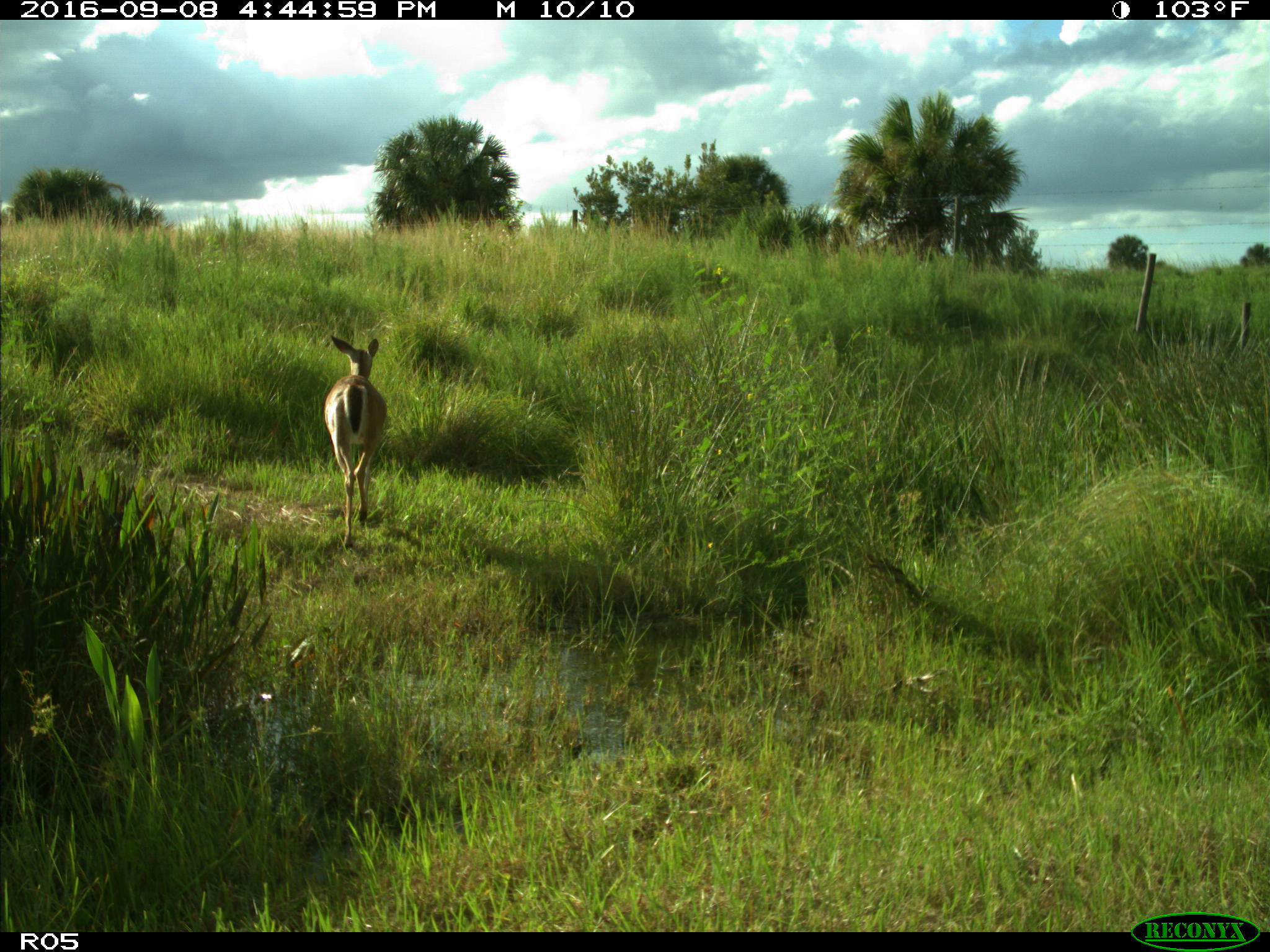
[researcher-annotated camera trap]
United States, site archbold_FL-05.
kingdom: Animalia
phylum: Chordata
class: Mammalia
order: Artiodactyla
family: Cervidae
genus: Odocoileus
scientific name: Odocoileus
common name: deer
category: unidentified deer